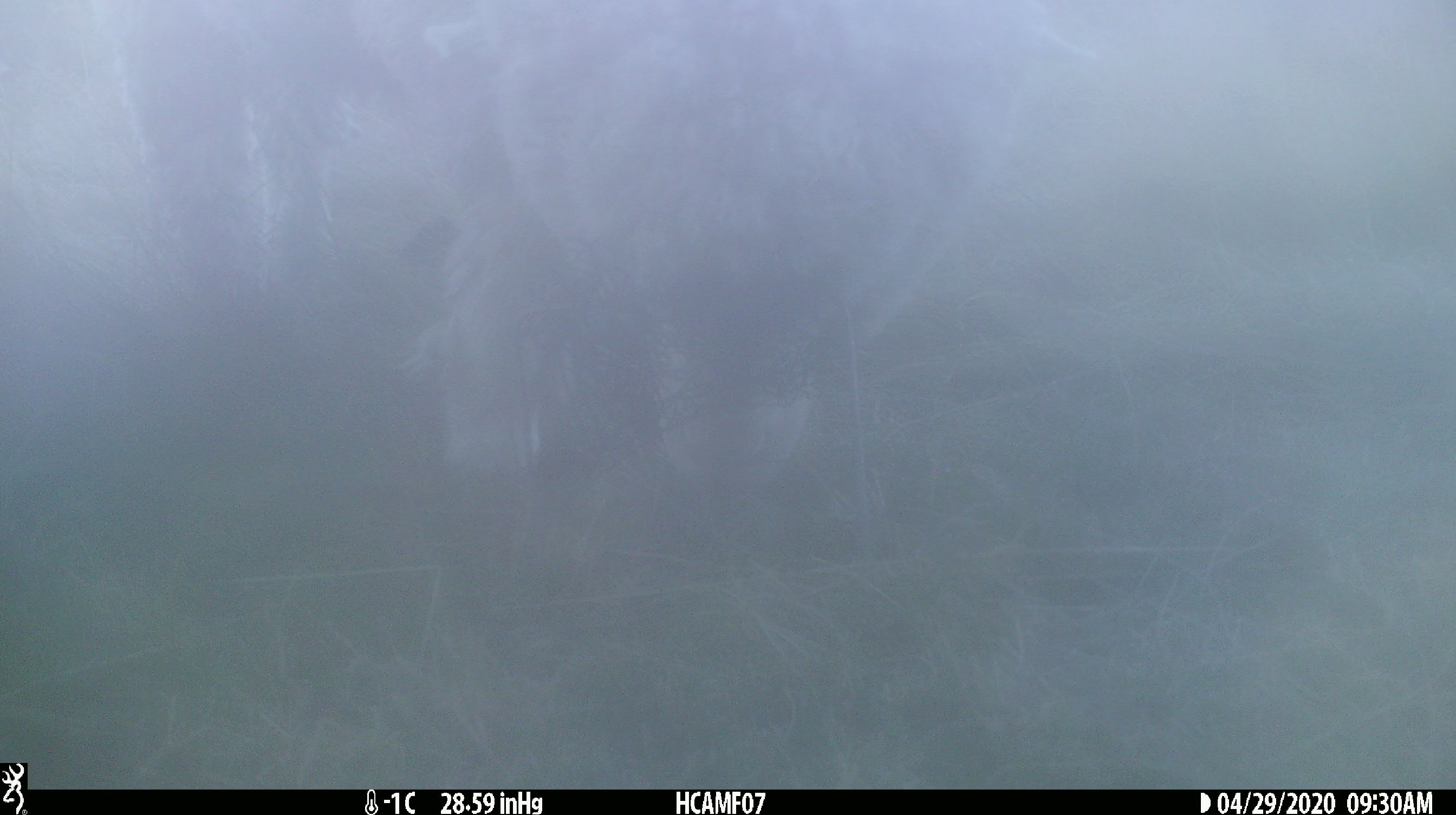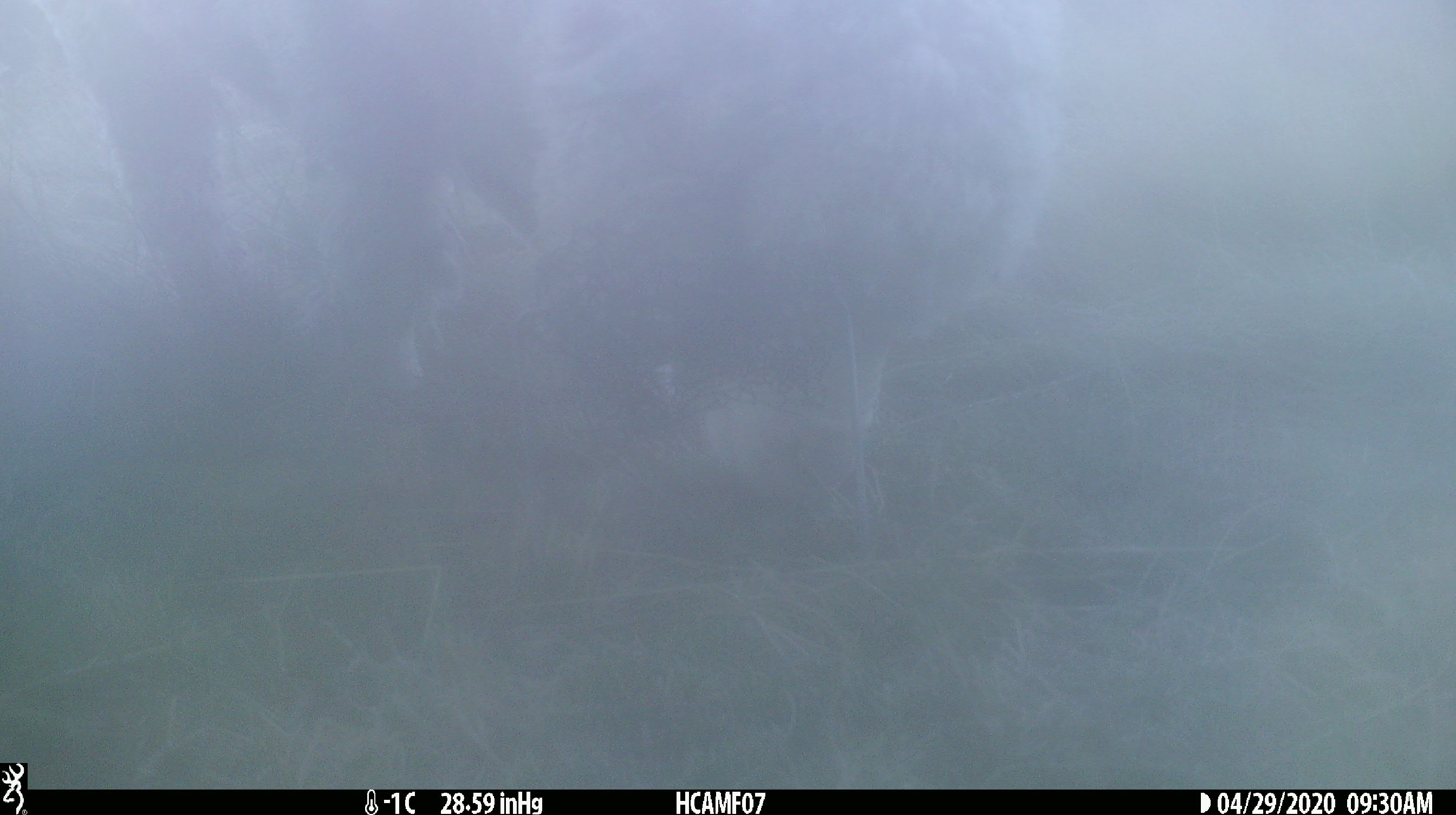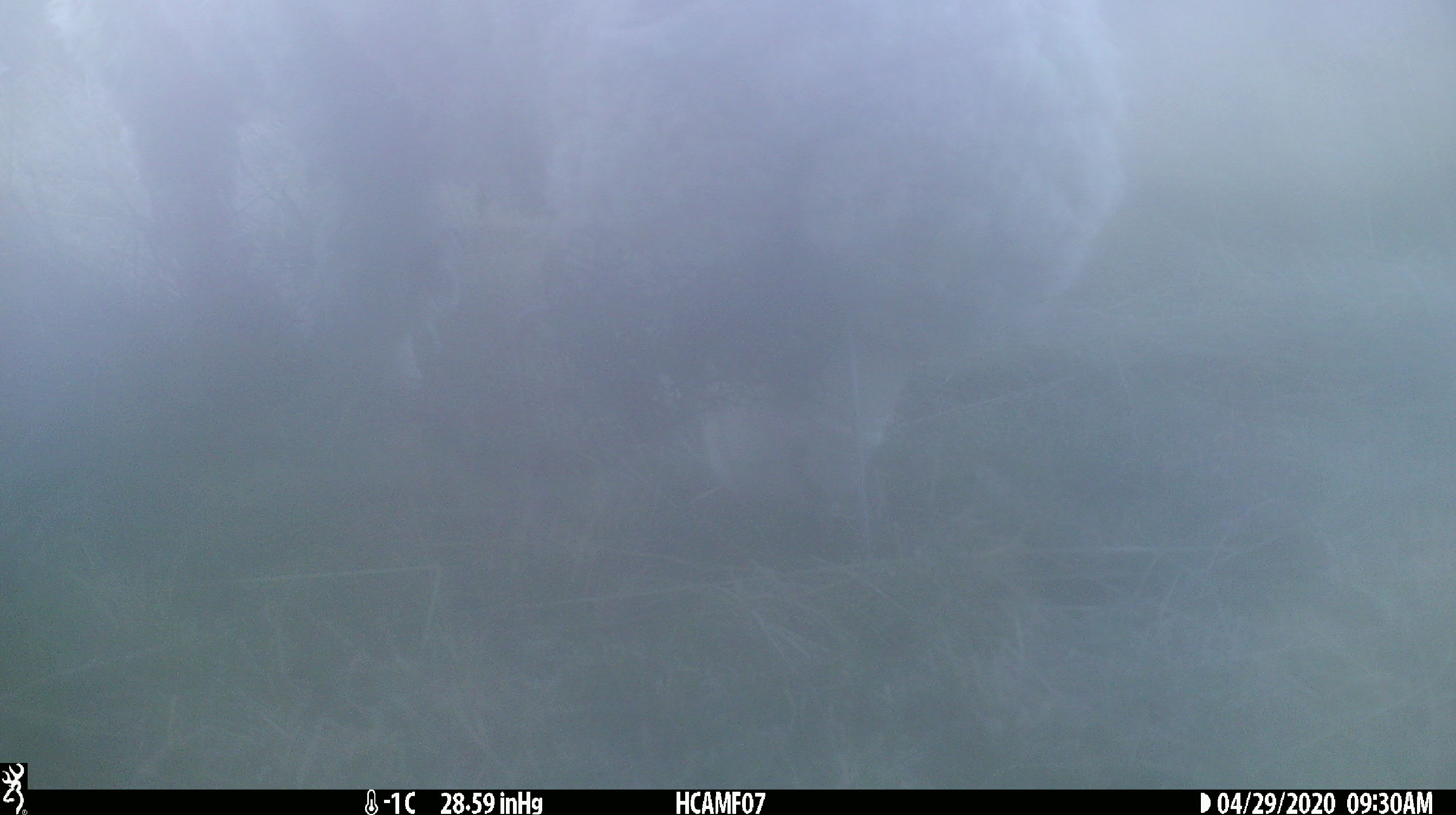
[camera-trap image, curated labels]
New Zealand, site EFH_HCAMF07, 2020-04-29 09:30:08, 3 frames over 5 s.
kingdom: Animalia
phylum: Chordata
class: Mammalia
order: Artiodactyla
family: Bovidae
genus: Ovis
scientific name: Ovis aries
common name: domestic sheep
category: sheep